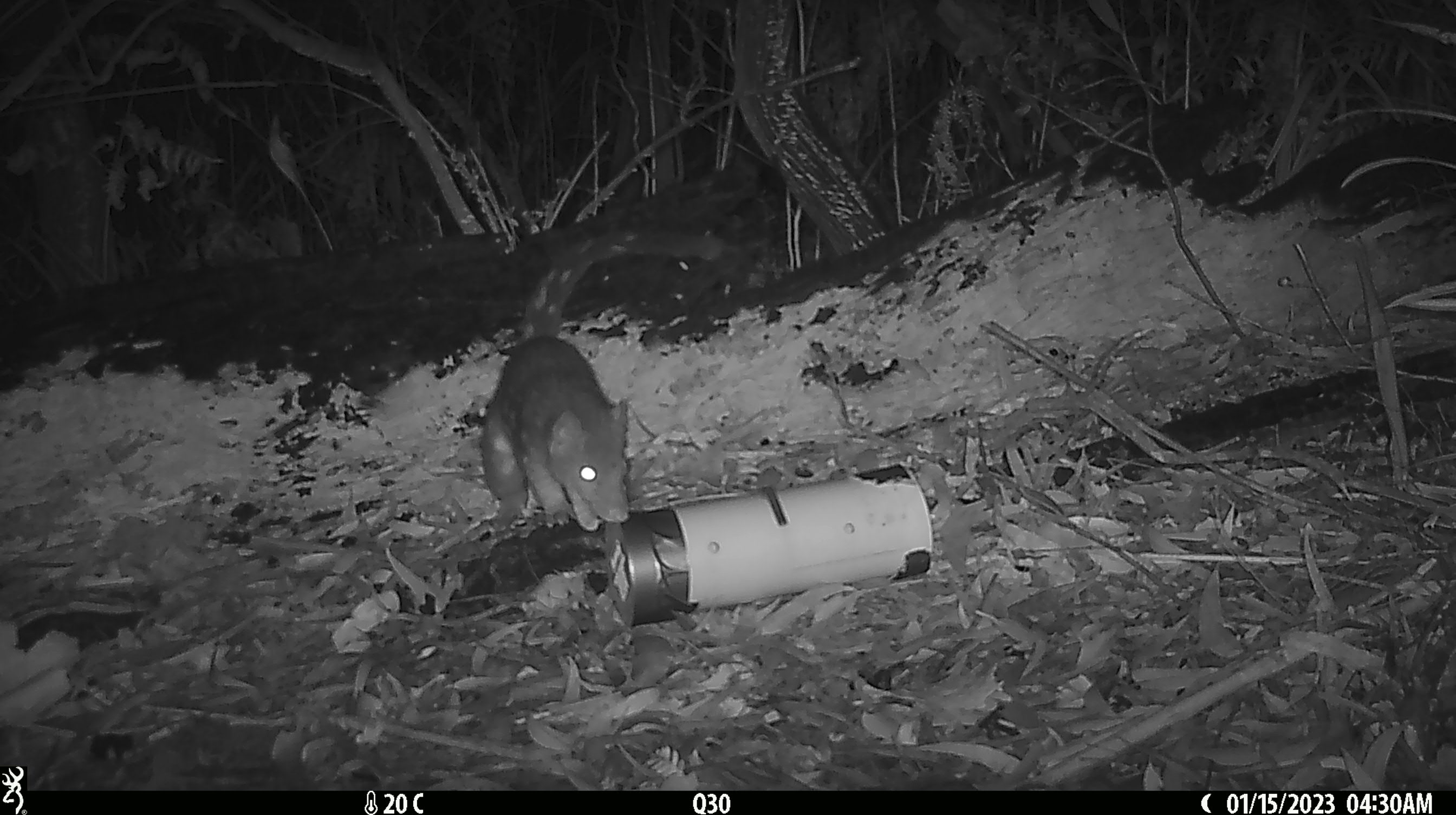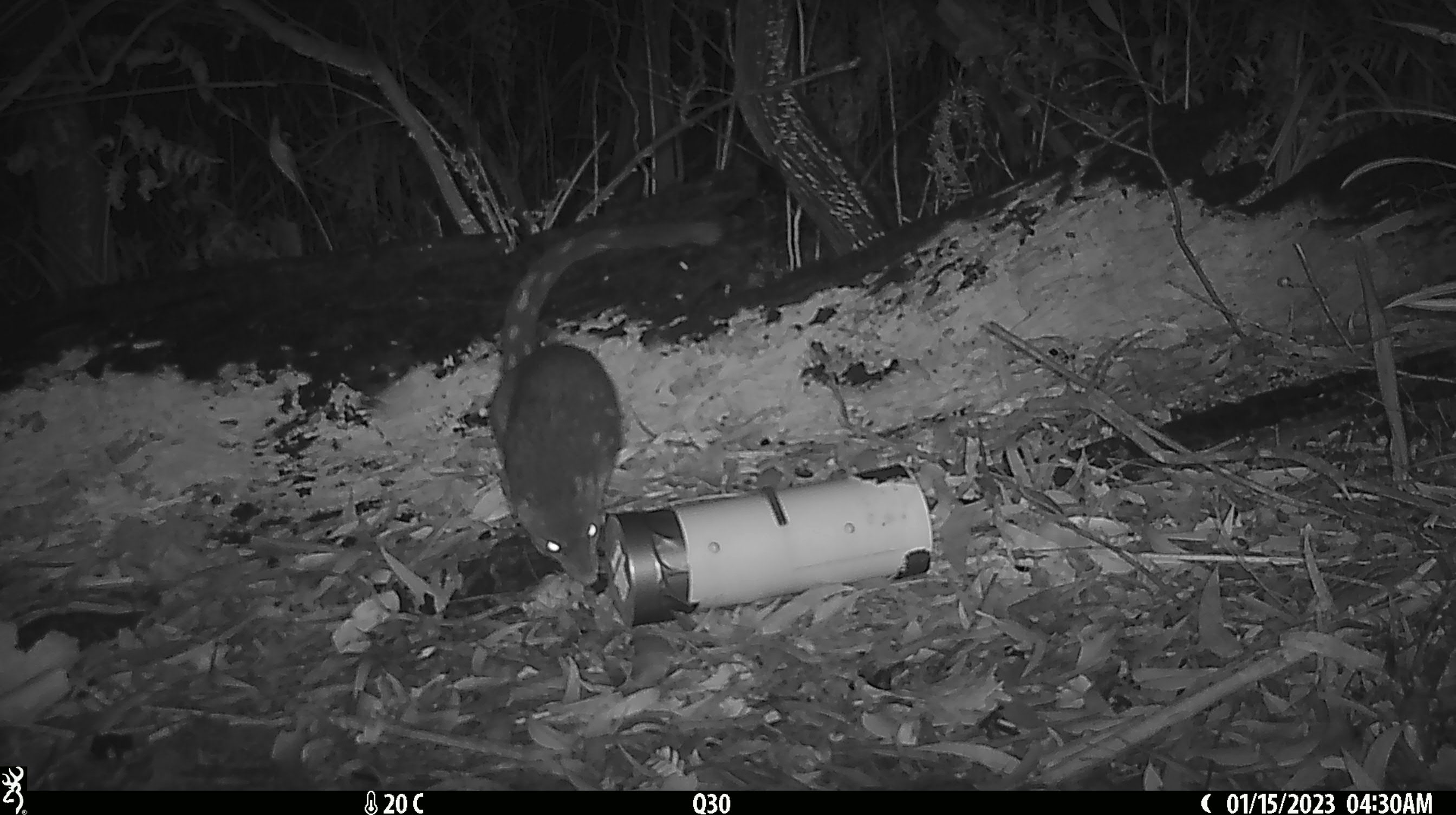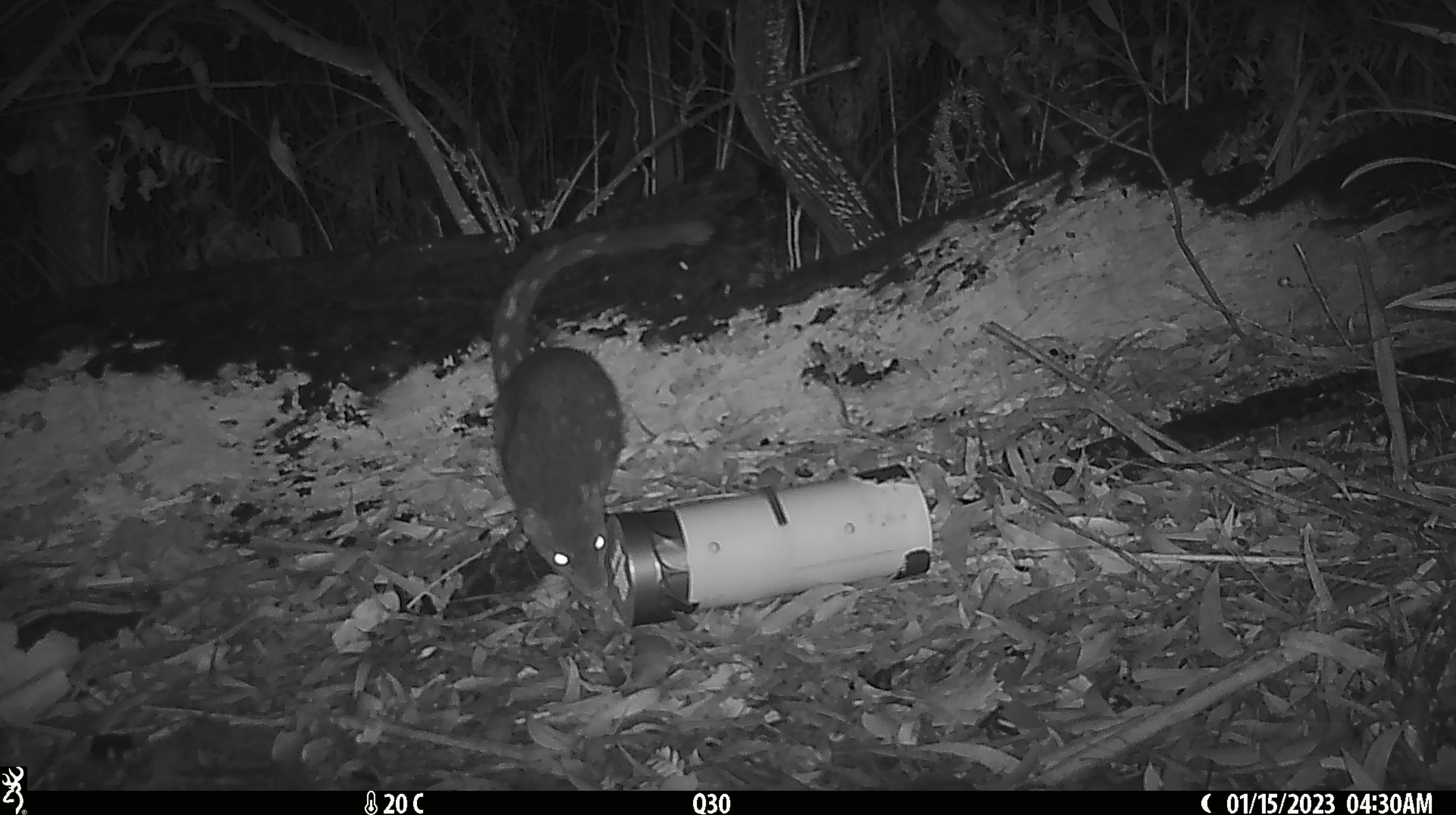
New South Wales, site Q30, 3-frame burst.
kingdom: Animalia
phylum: Chordata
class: Mammalia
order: Dasyuromorphia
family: Dasyuridae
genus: Dasyurus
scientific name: Dasyurus maculatus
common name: spotted-tailed quoll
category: quoll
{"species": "quoll (spotted-tailed quoll) (Dasyurus maculatus)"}